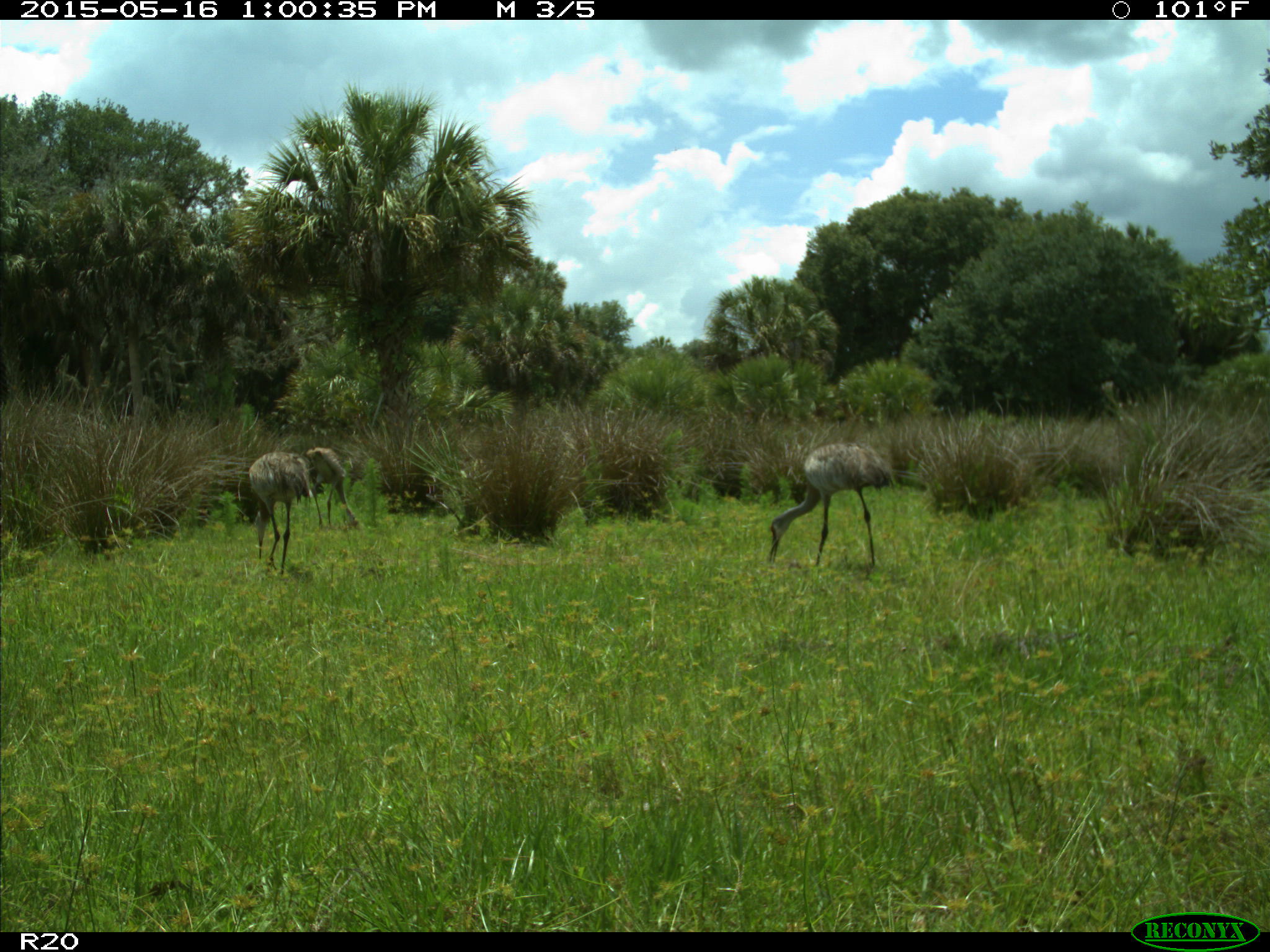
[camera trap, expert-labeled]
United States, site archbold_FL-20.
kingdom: Animalia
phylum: Chordata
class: Aves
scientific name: Aves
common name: birds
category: unidentified bird